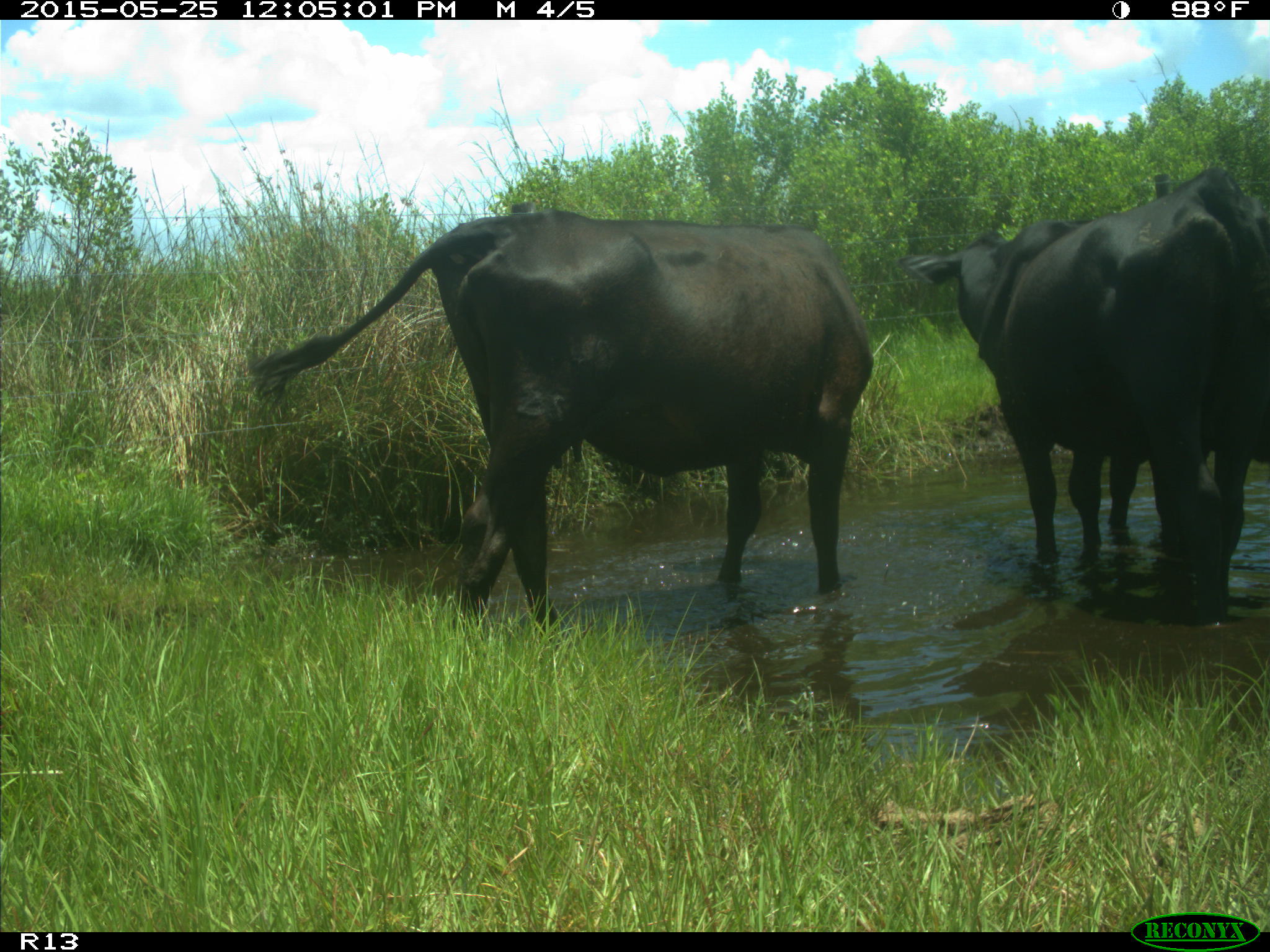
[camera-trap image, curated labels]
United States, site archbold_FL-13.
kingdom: Animalia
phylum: Chordata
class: Mammalia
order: Artiodactyla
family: Bovidae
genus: Bos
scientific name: Bos taurus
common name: domestic cow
Bos taurus (domestic cow).